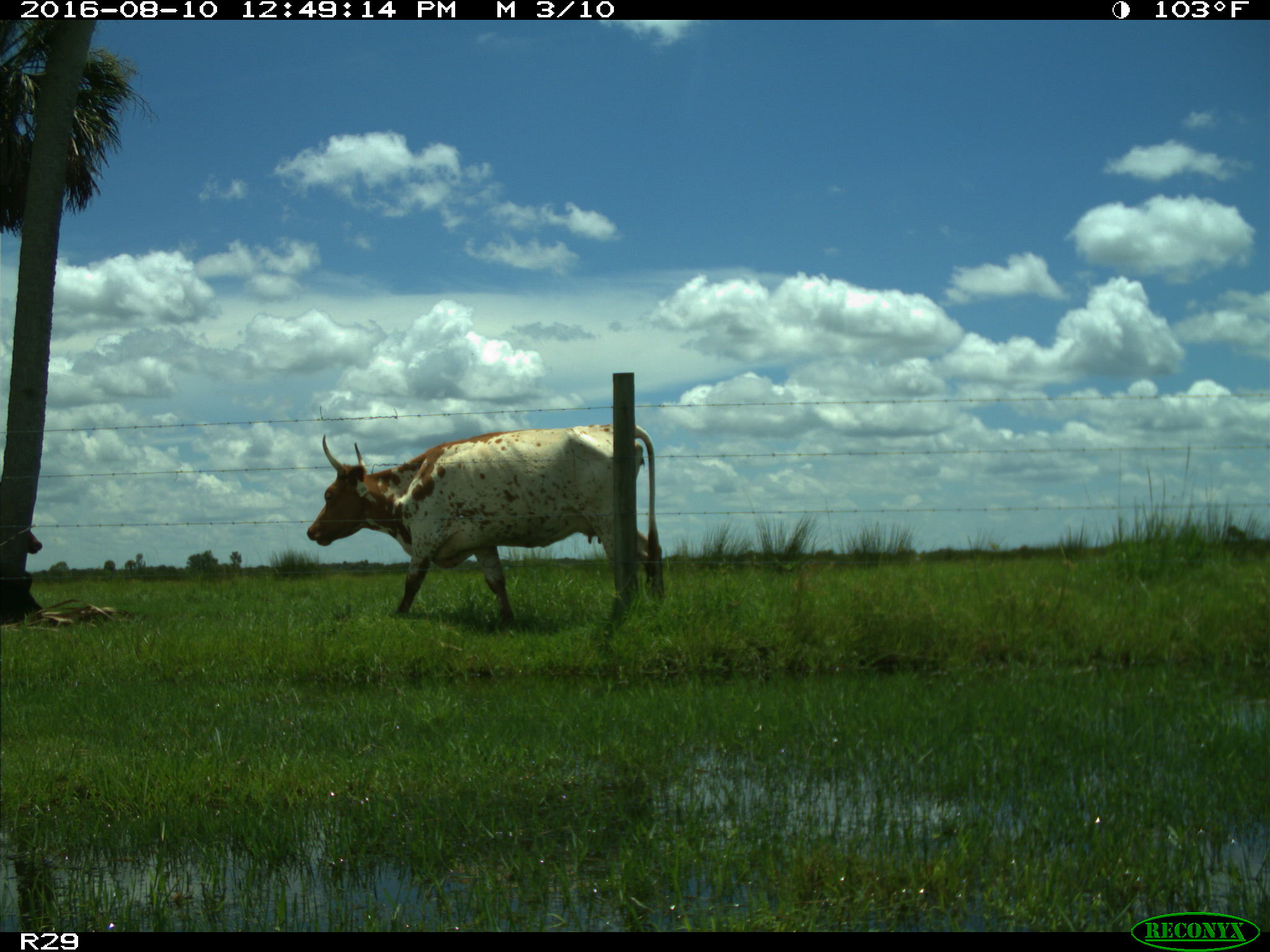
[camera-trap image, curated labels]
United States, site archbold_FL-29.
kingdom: Animalia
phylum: Chordata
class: Mammalia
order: Artiodactyla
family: Bovidae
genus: Bos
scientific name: Bos taurus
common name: domestic cow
Bos taurus (domestic cow).